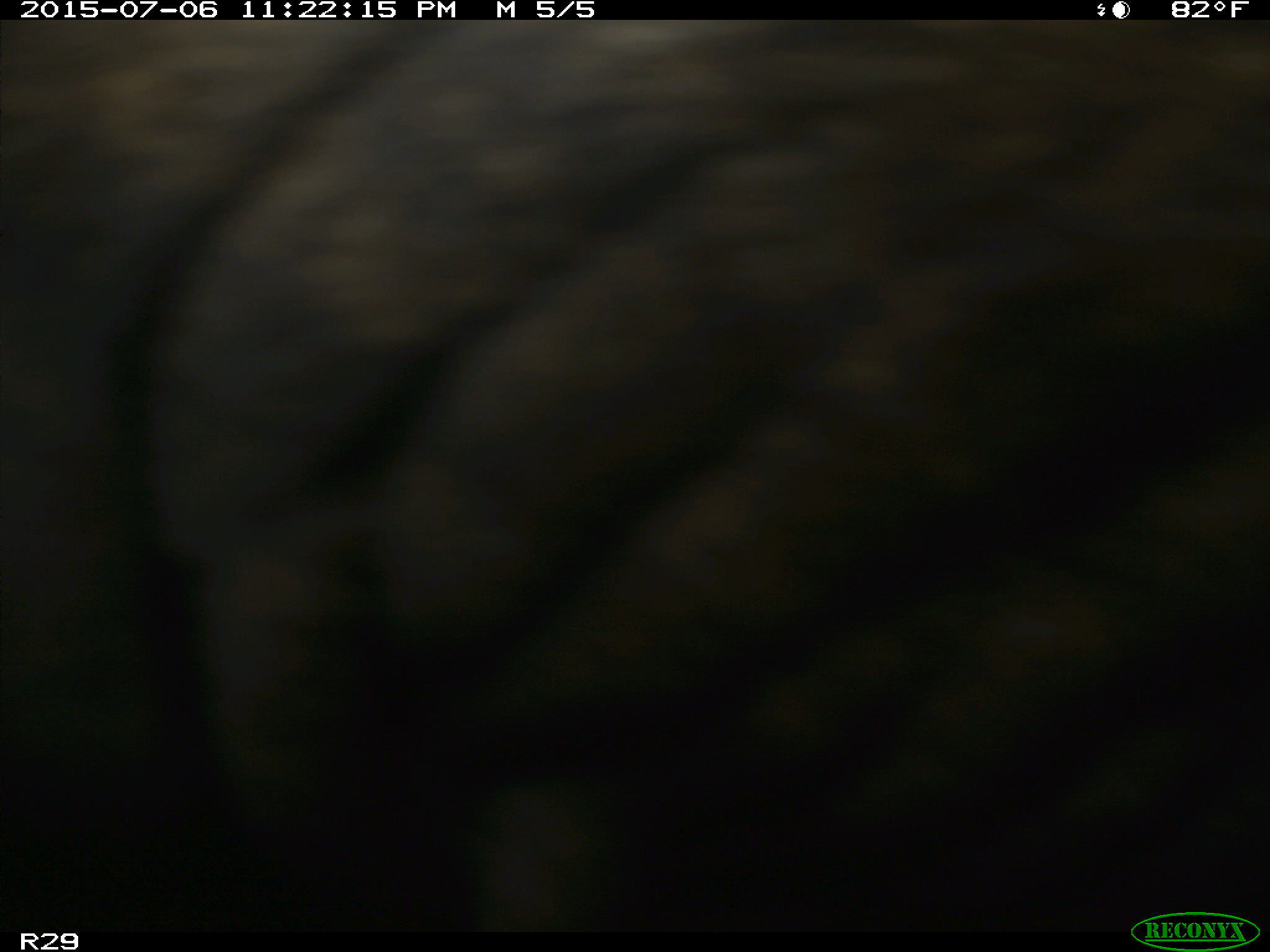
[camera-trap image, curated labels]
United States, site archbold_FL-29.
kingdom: Animalia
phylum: Chordata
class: Mammalia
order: Artiodactyla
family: Bovidae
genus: Bos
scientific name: Bos taurus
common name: domestic cow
Bos taurus (domestic cow).